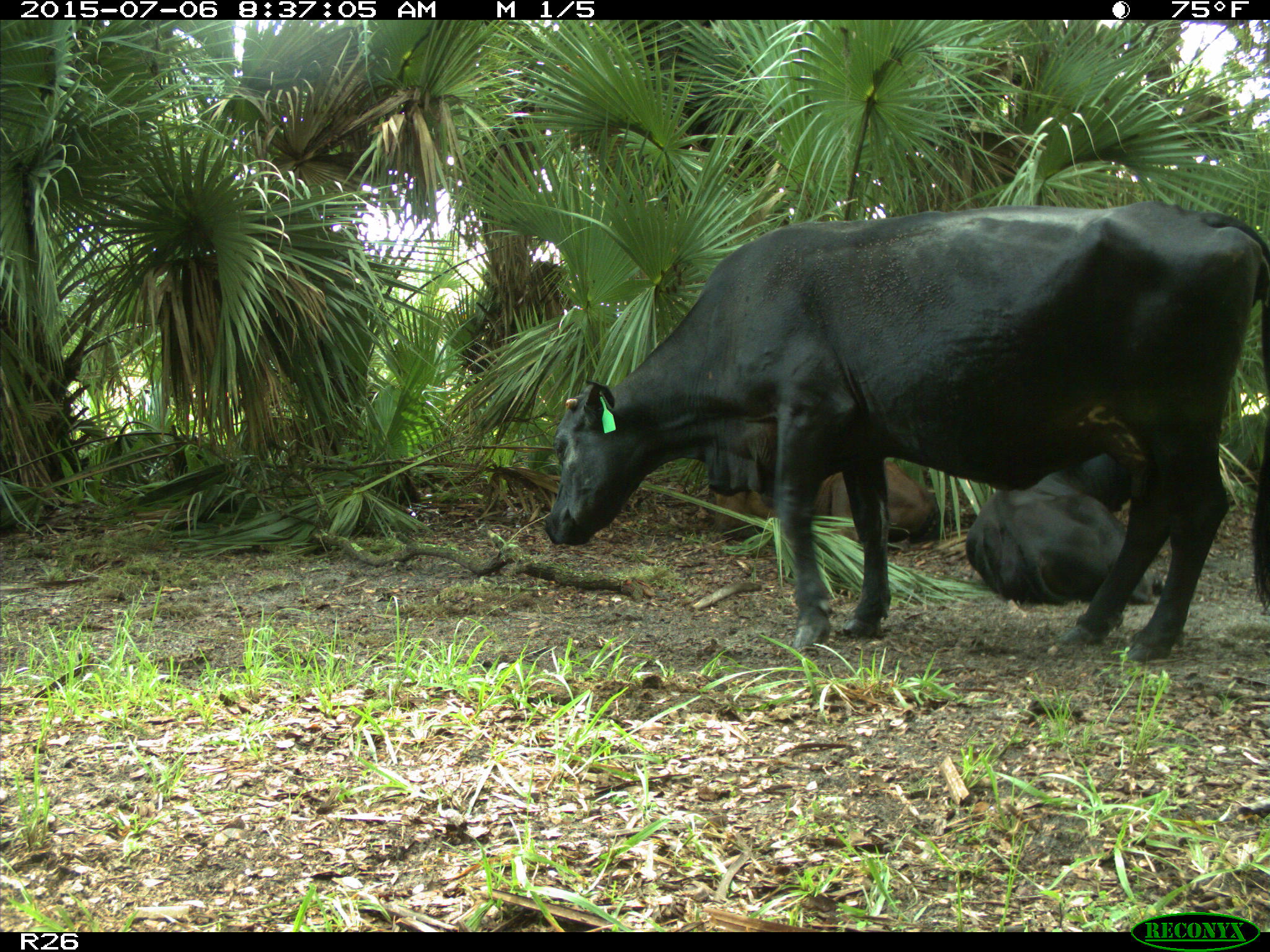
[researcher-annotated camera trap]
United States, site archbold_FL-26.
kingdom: Animalia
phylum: Chordata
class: Mammalia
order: Artiodactyla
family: Bovidae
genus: Bos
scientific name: Bos taurus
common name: domestic cow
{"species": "Bos taurus (domestic cow)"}